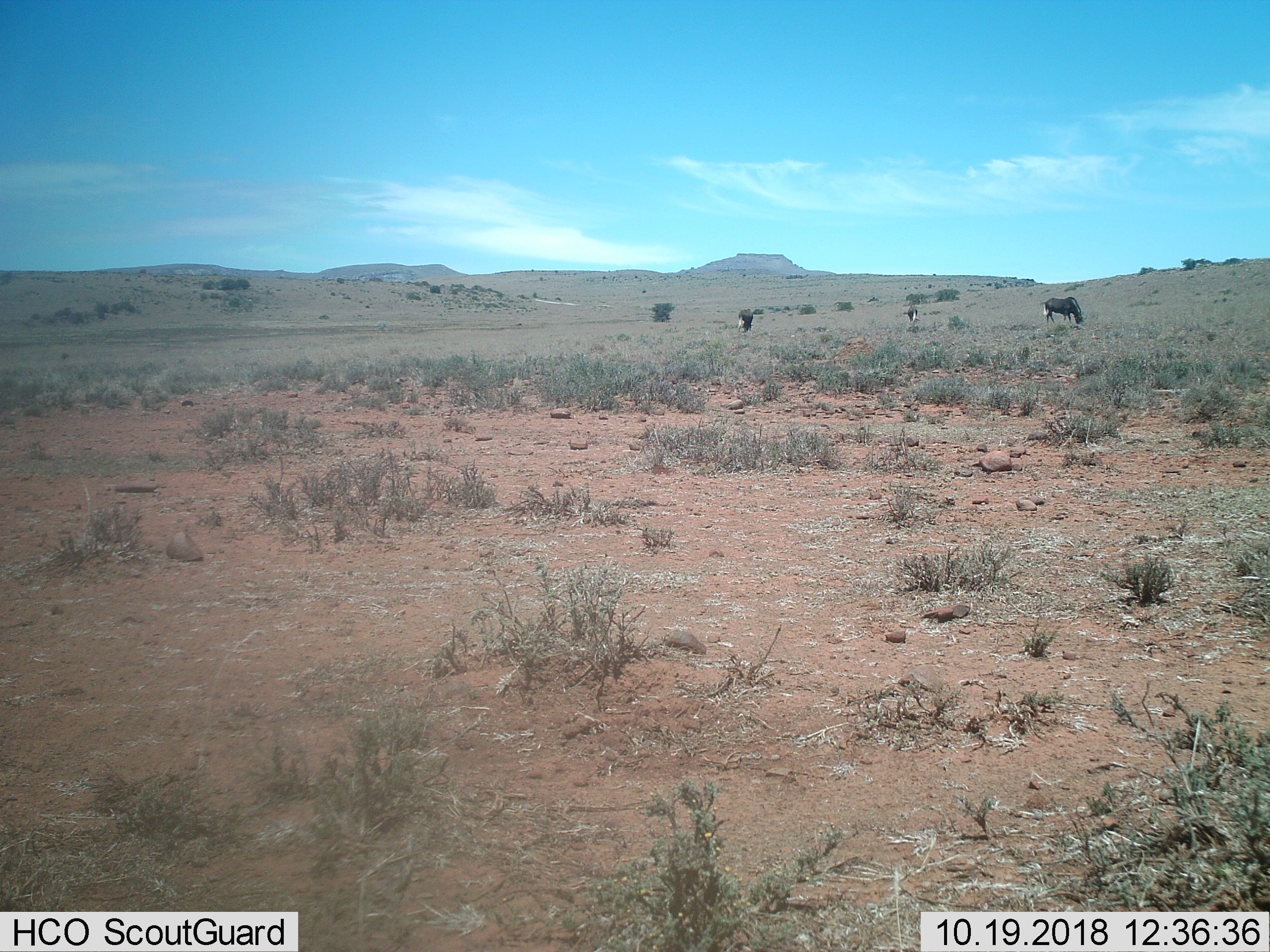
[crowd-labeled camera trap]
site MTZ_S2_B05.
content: unidentified animal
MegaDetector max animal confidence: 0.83